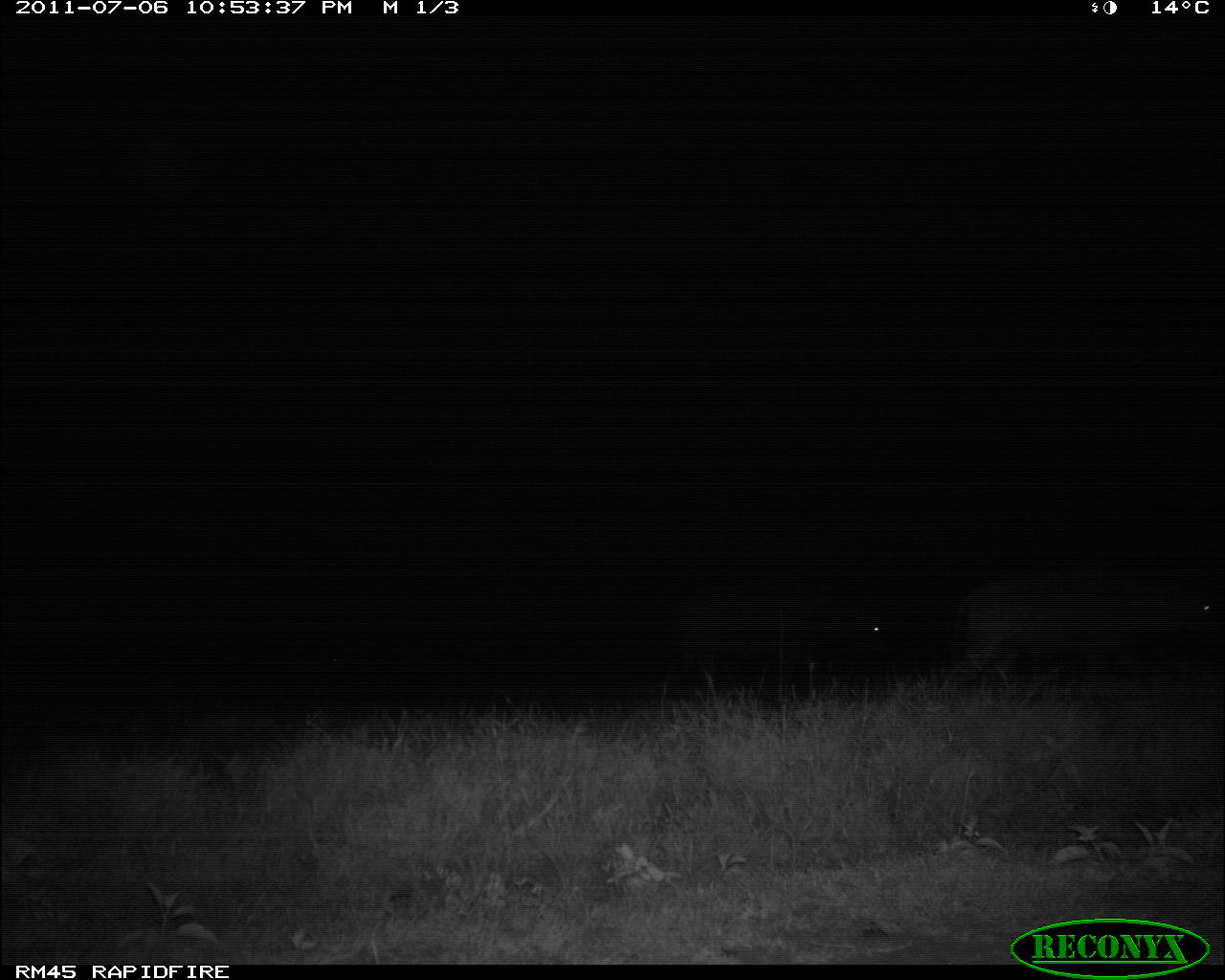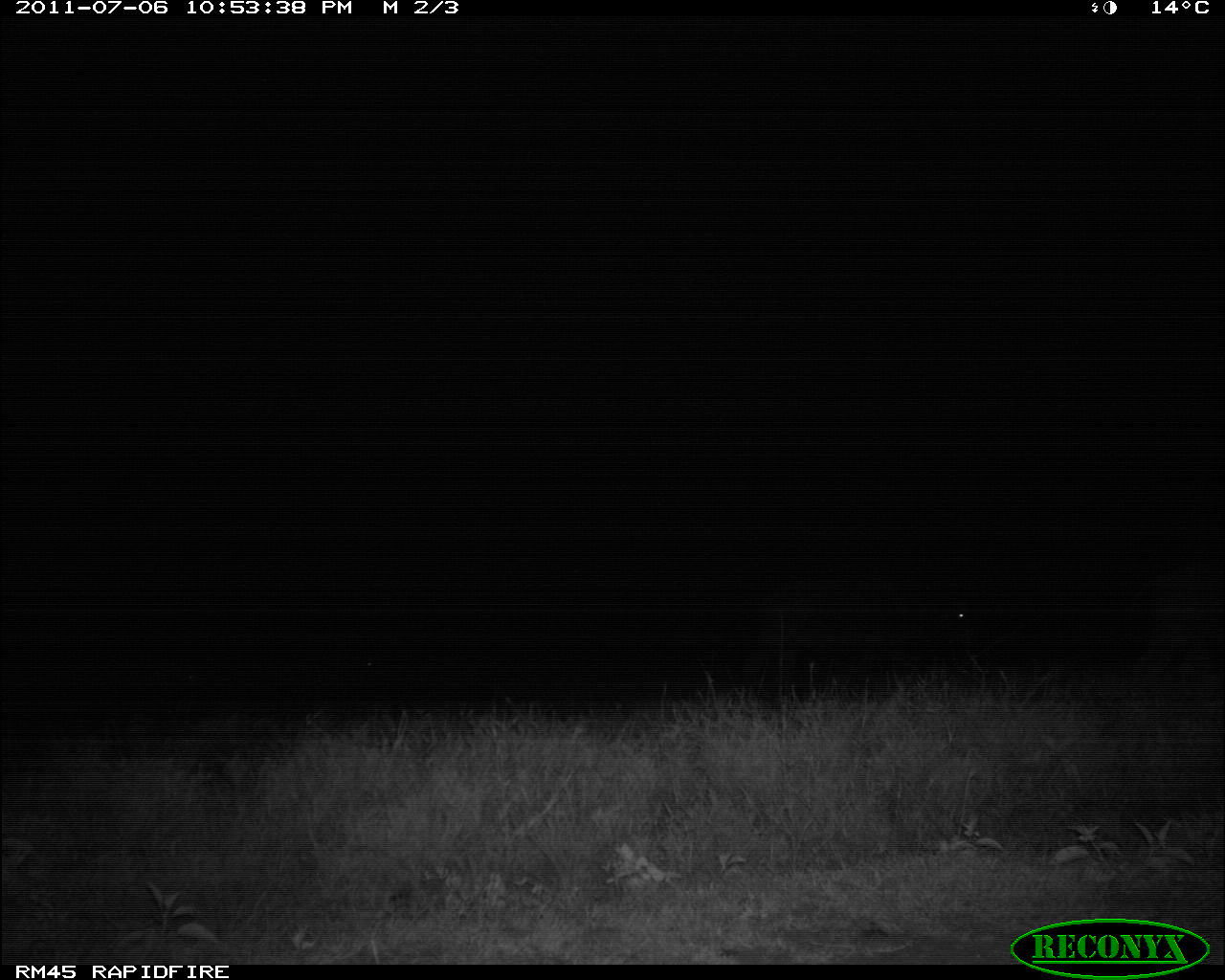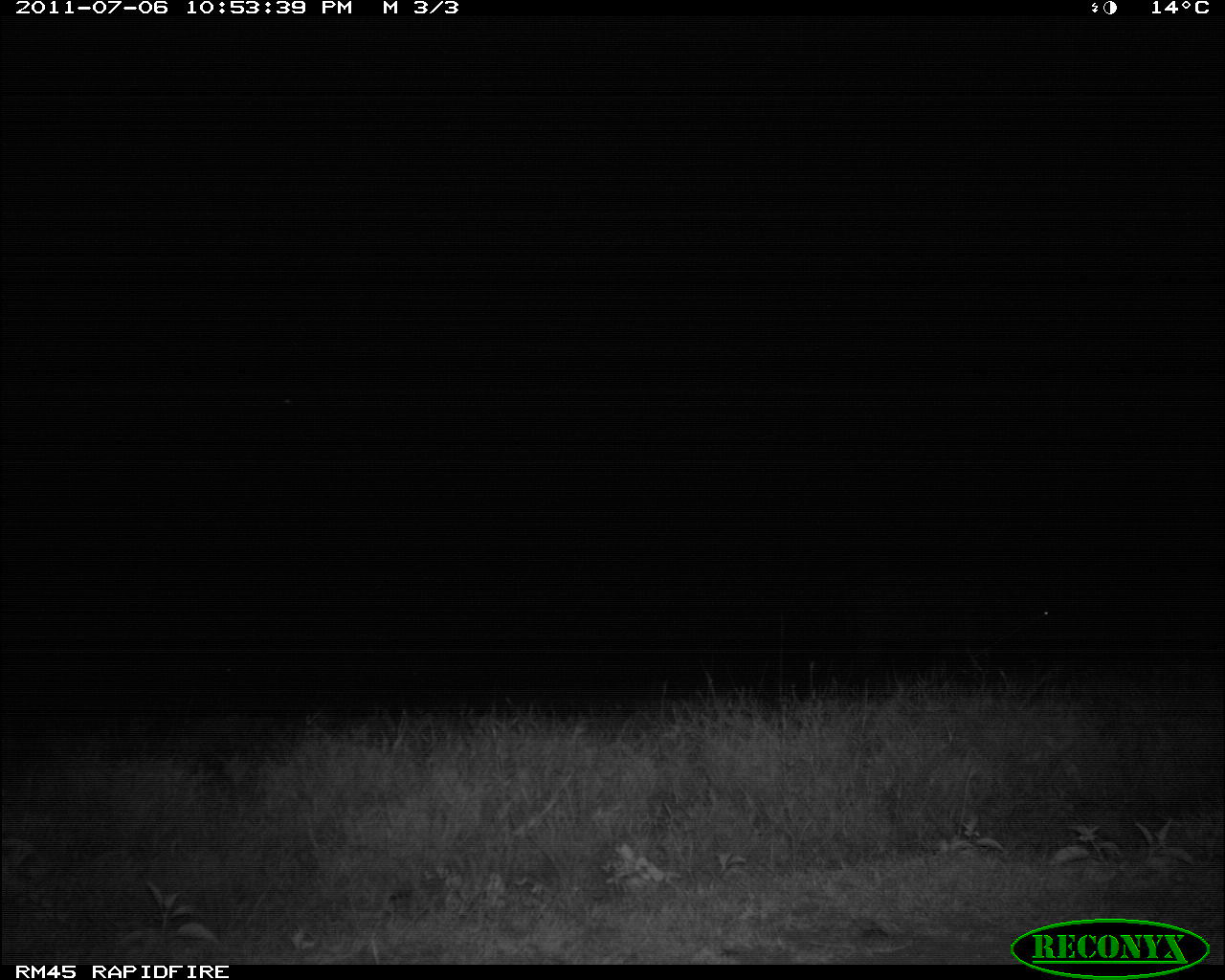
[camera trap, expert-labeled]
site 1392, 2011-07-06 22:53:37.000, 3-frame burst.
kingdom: Animalia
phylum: Chordata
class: Mammalia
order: Artiodactyla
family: Bovidae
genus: Syncerus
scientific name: Syncerus caffer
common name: african buffalo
Syncerus caffer (african buffalo), count 2.